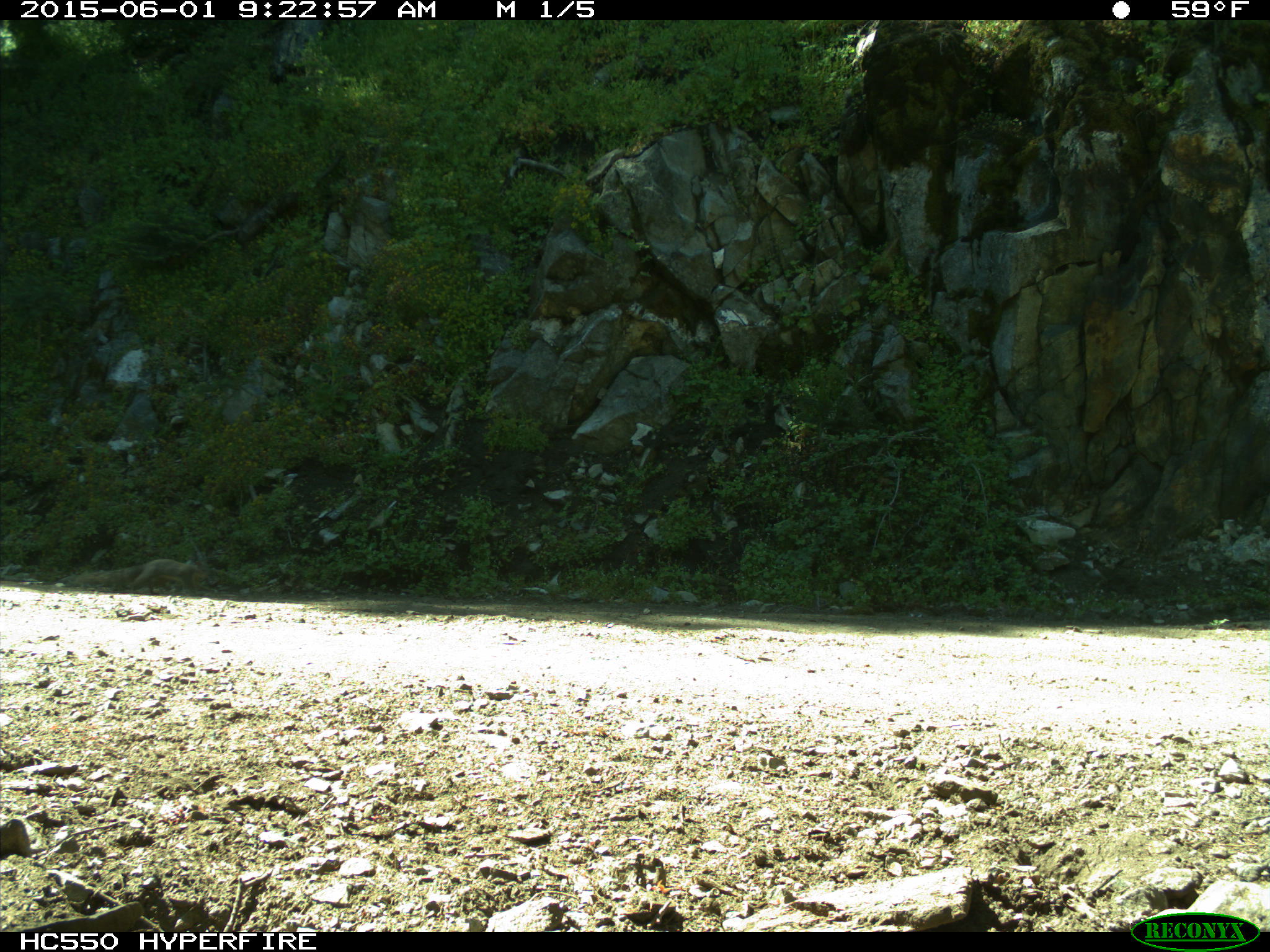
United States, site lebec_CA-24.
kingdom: Animalia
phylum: Chordata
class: Mammalia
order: Rodentia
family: Sciuridae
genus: Sciurus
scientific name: Sciurus carolinensis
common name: eastern gray squirrel